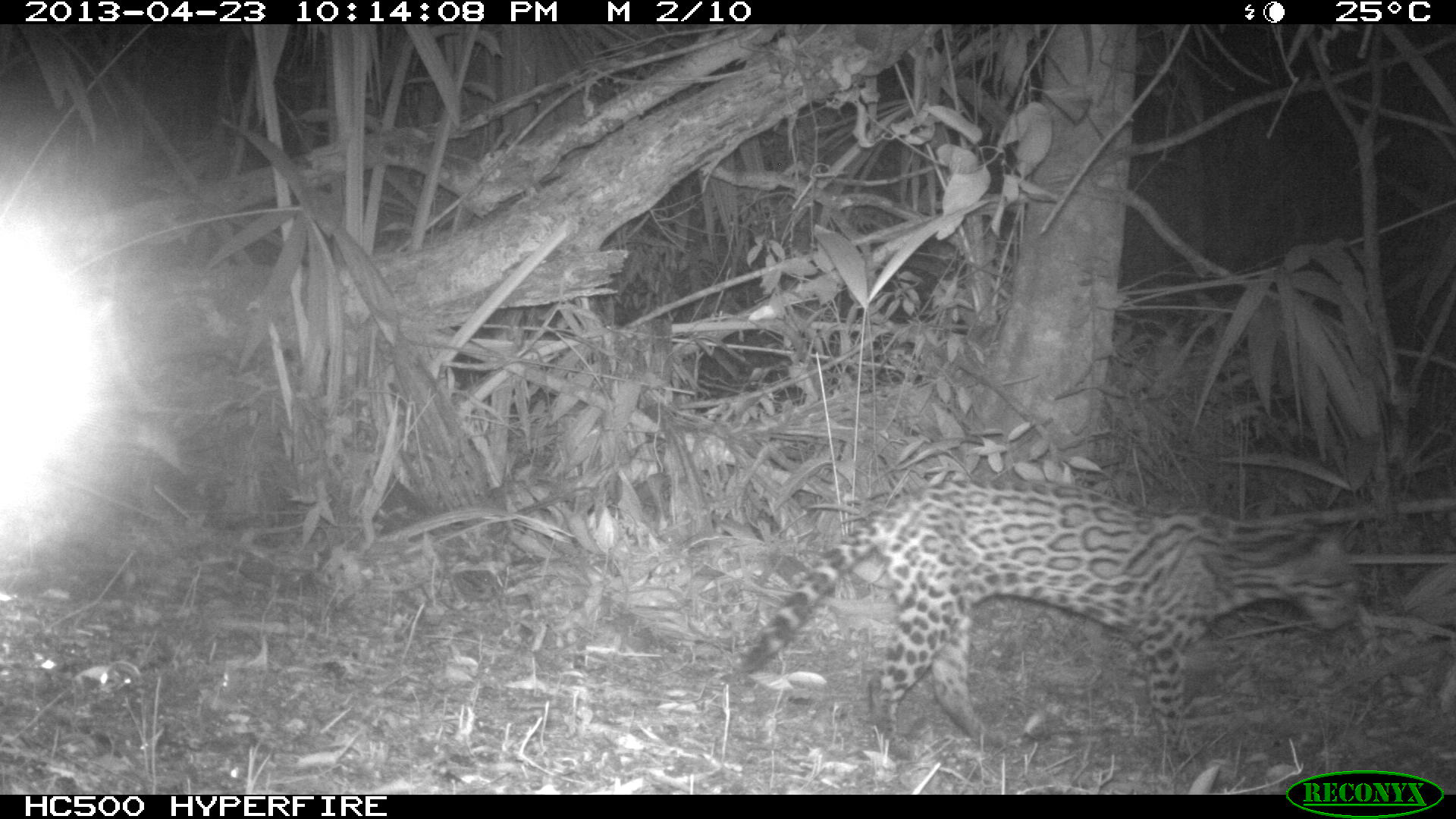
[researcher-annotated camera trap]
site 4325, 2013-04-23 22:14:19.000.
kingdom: Animalia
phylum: Chordata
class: Mammalia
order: Carnivora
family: Felidae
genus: Leopardus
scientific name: Leopardus pardalis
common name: ocelot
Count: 1.